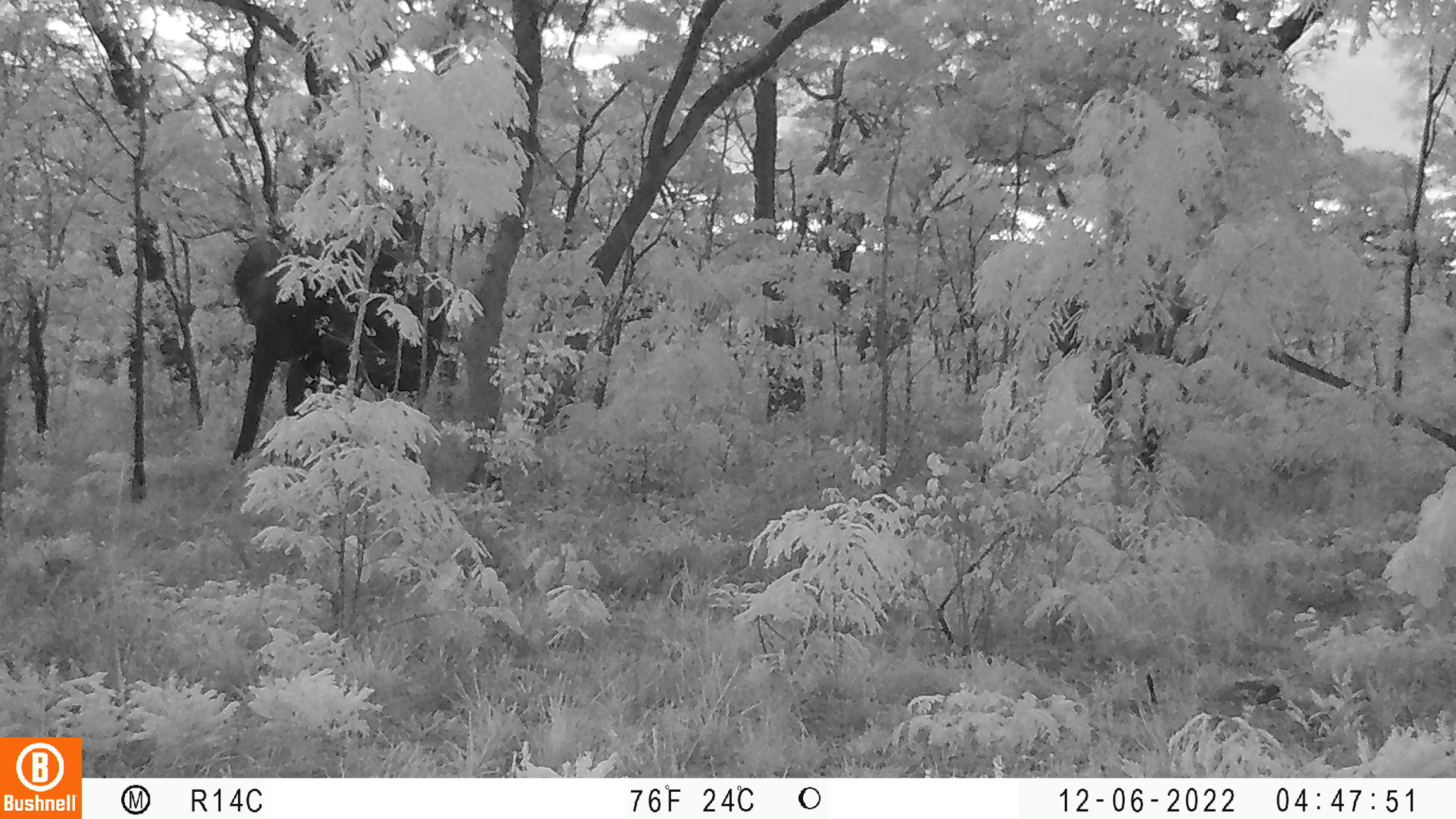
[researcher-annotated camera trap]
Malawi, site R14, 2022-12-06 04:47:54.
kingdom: Animalia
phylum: Chordata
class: Mammalia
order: Proboscidea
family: Elephantidae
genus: Loxodonta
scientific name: Loxodonta africana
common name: african savanna elephant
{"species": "african savanna elephant (Loxodonta africana)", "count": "1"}